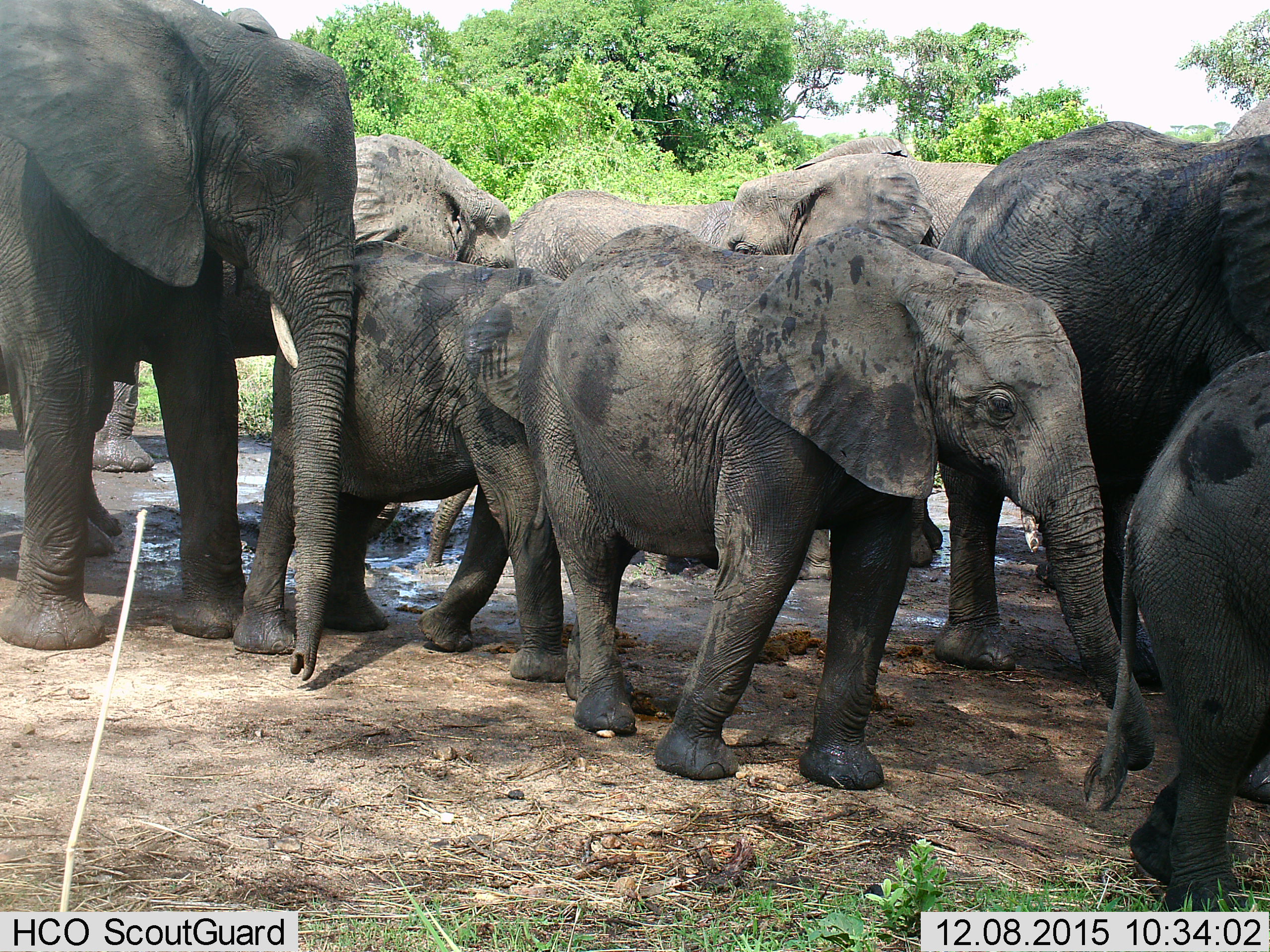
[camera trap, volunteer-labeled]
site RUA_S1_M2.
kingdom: Animalia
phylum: Chordata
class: Mammalia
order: Proboscidea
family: Elephantidae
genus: Loxodonta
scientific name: Loxodonta africana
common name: african bush elephant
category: elephant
Elephant (african bush elephant) (Loxodonta africana), count 8. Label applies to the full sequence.